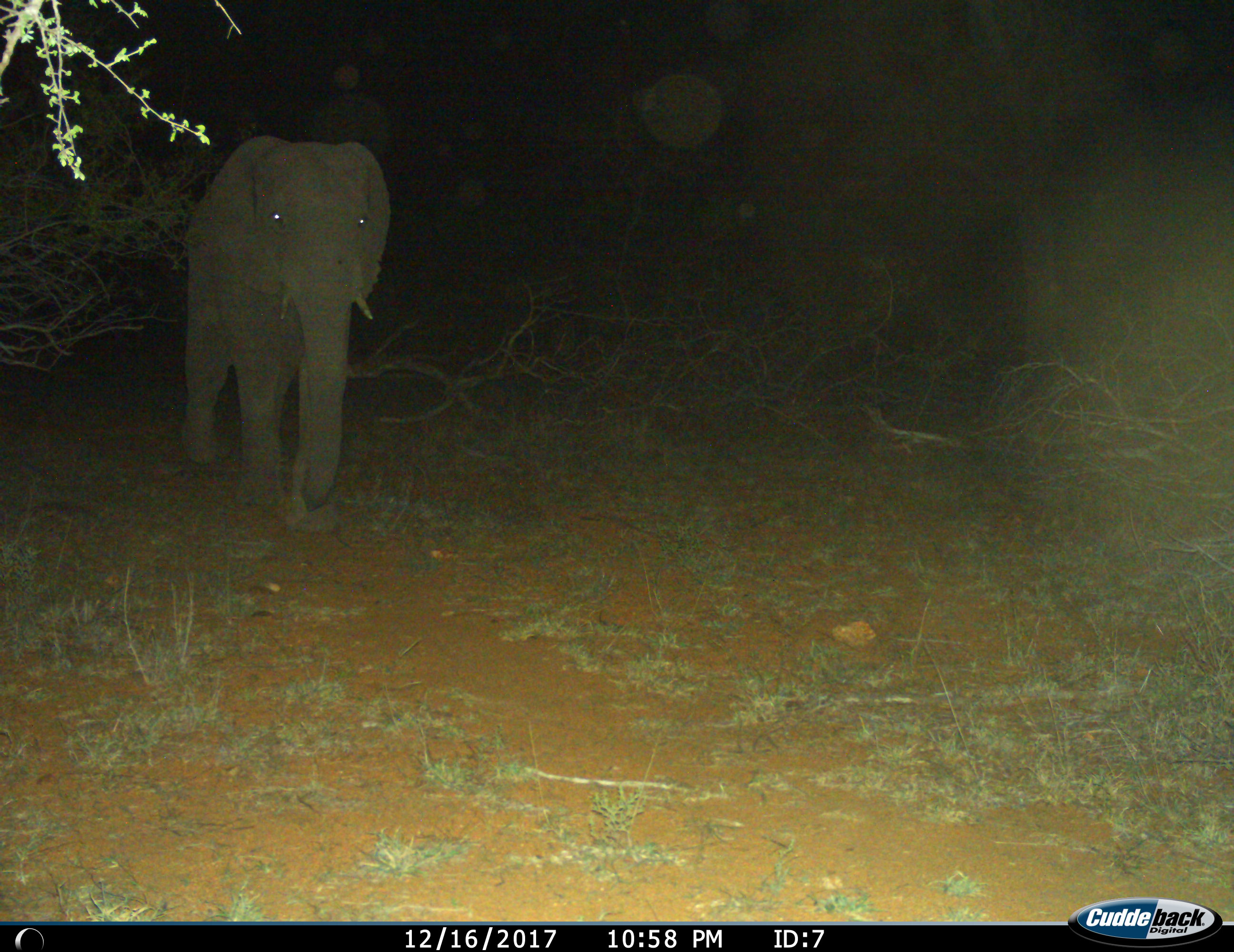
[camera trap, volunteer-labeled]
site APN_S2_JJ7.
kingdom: Animalia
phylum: Chordata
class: Mammalia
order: Proboscidea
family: Elephantidae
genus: Loxodonta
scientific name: Loxodonta africana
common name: african bush elephant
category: elephant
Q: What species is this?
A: Elephant (african bush elephant) (Loxodonta africana).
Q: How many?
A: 1.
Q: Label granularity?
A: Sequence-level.